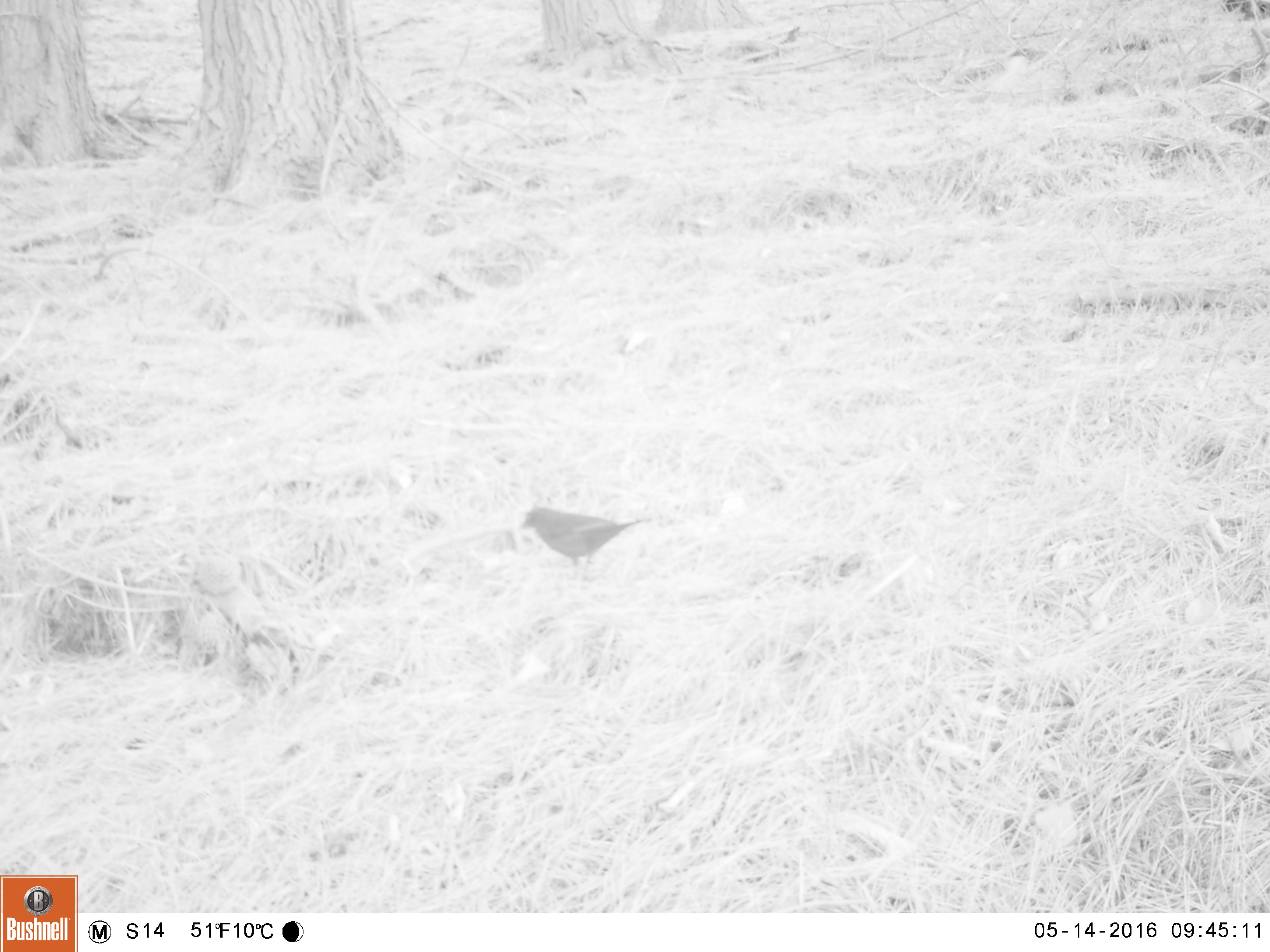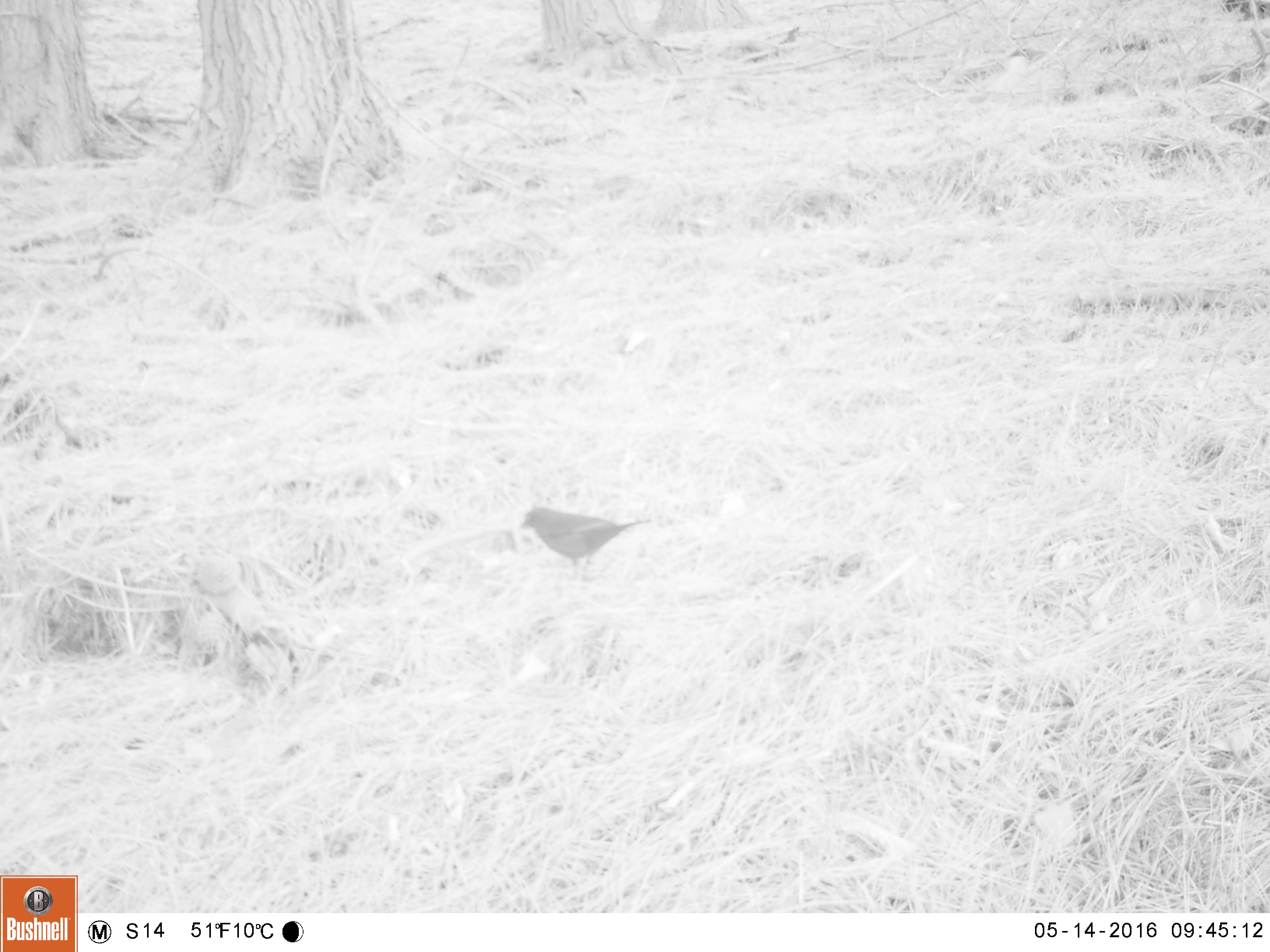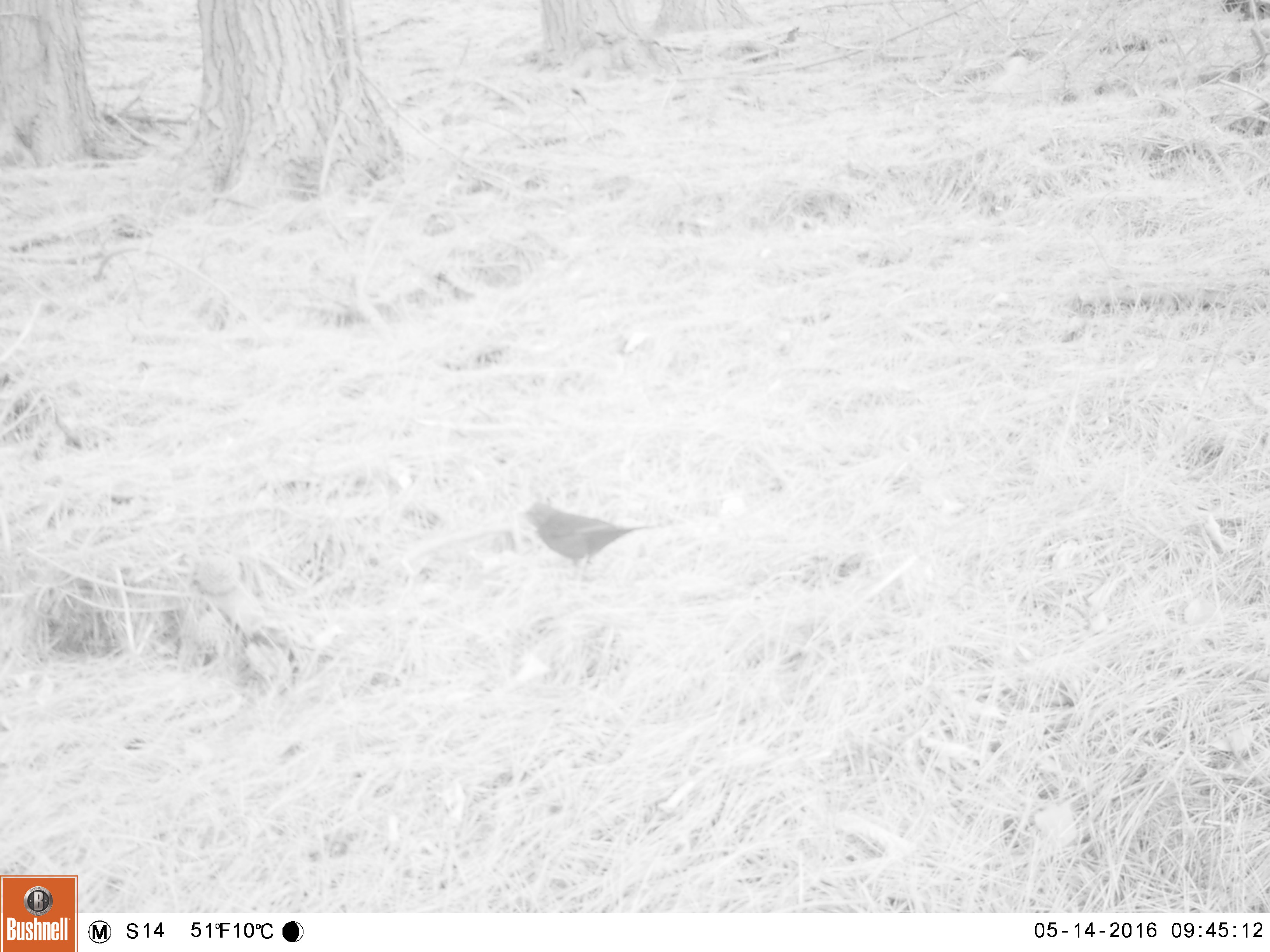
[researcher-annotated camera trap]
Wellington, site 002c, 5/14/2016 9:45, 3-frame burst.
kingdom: Animalia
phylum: Chordata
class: Aves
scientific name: Aves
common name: bird